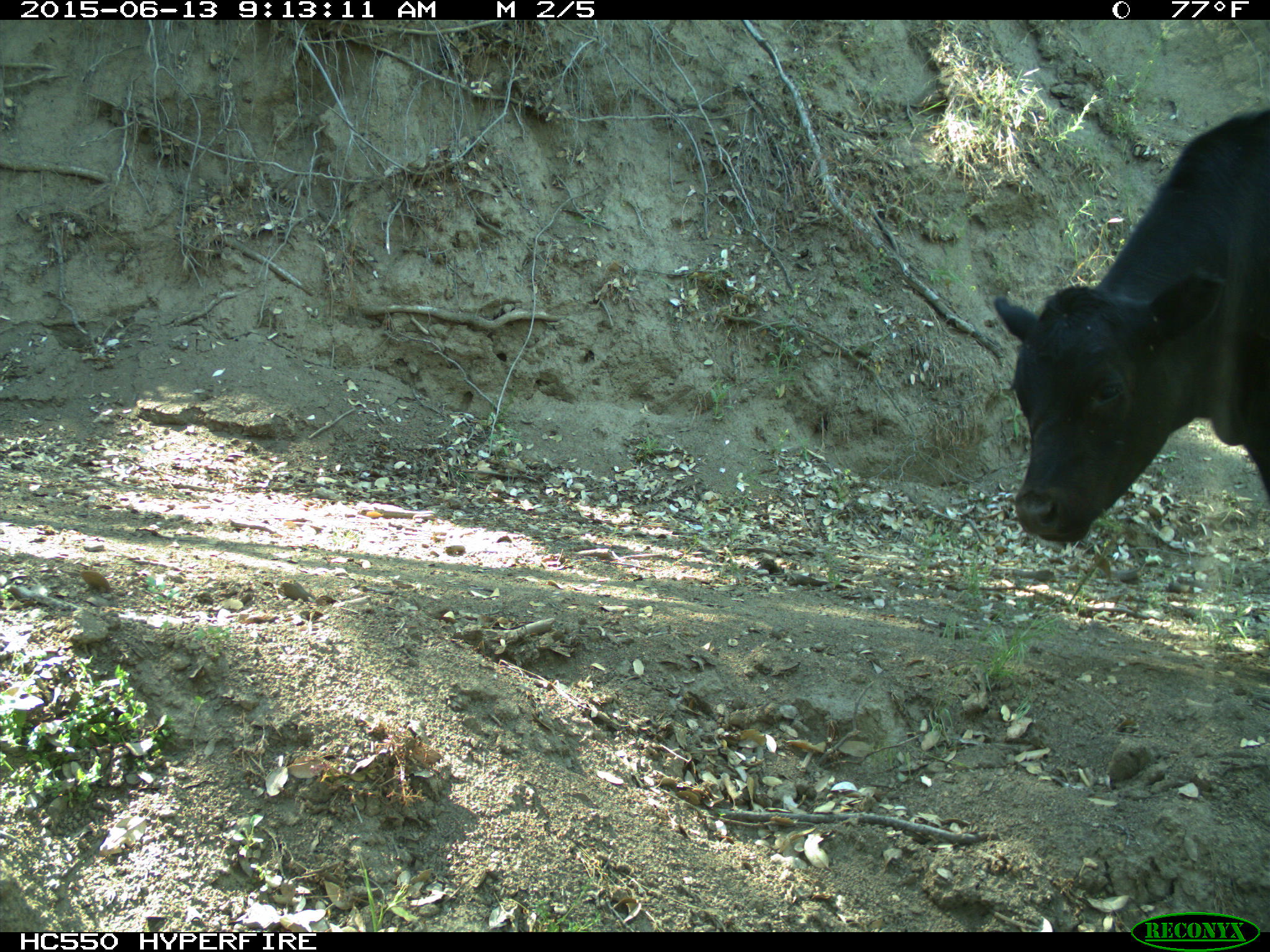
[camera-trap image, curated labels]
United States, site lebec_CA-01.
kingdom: Animalia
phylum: Chordata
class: Mammalia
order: Artiodactyla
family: Bovidae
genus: Bos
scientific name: Bos taurus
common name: domestic cow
Bos taurus (domestic cow).